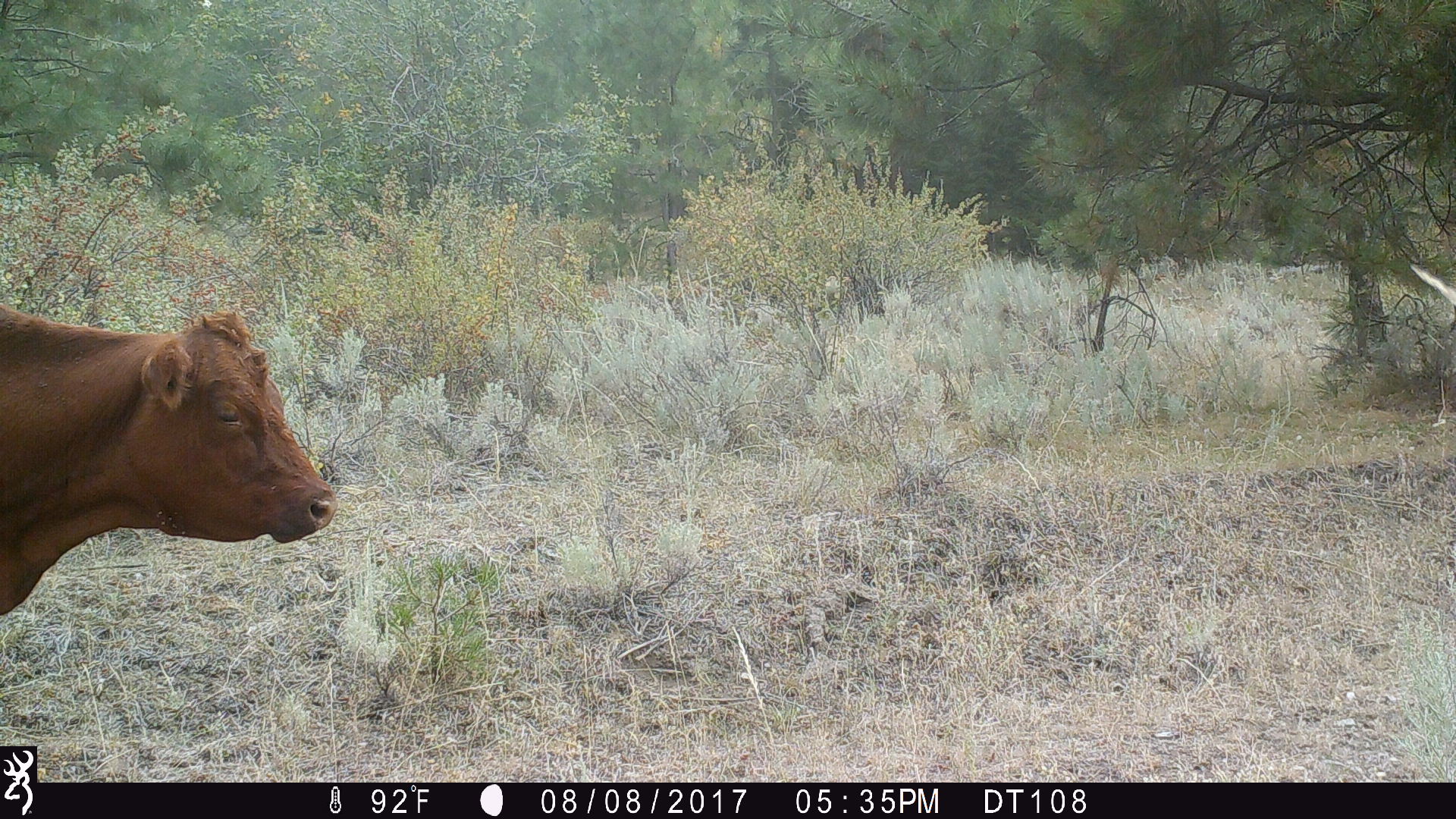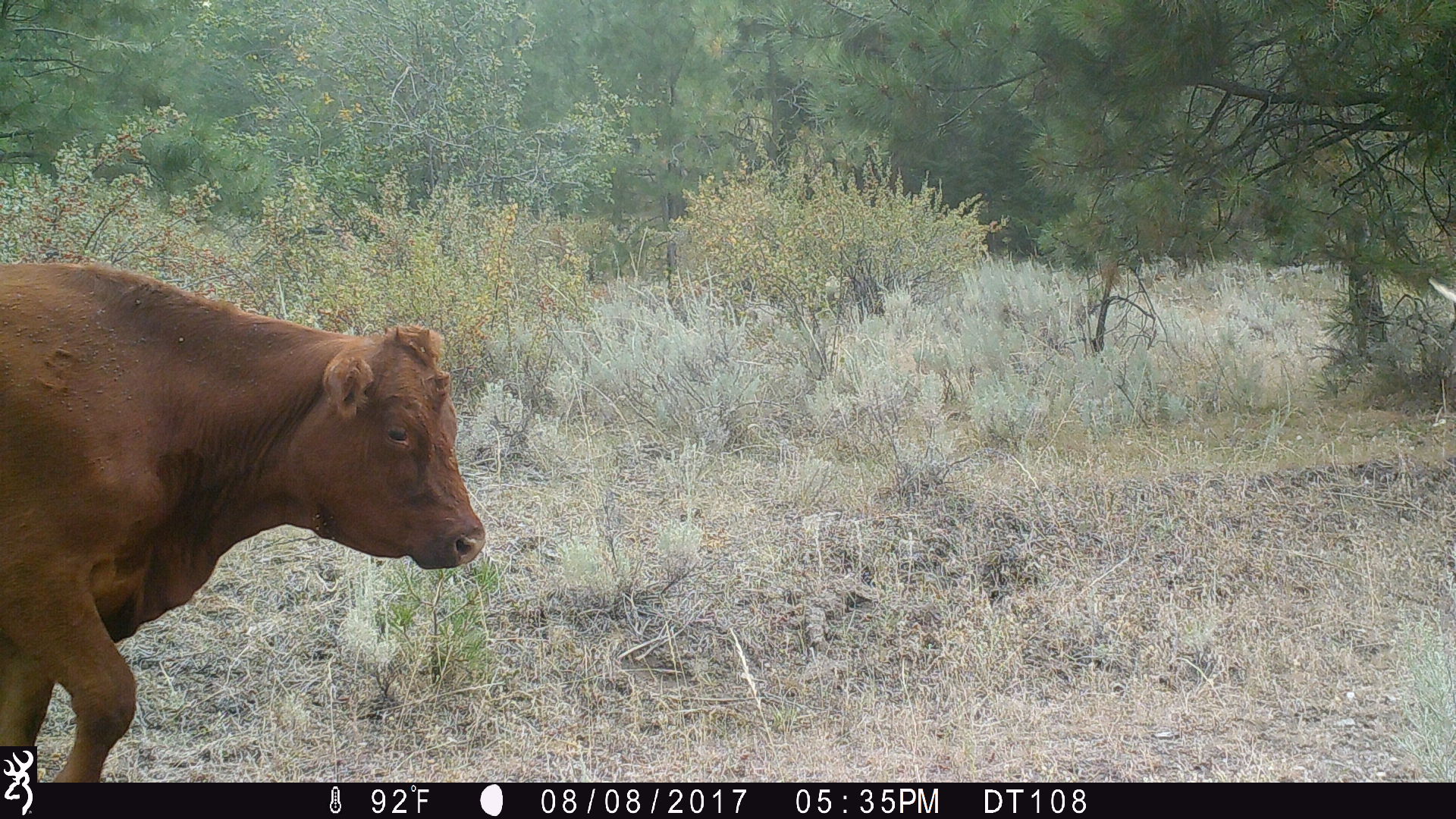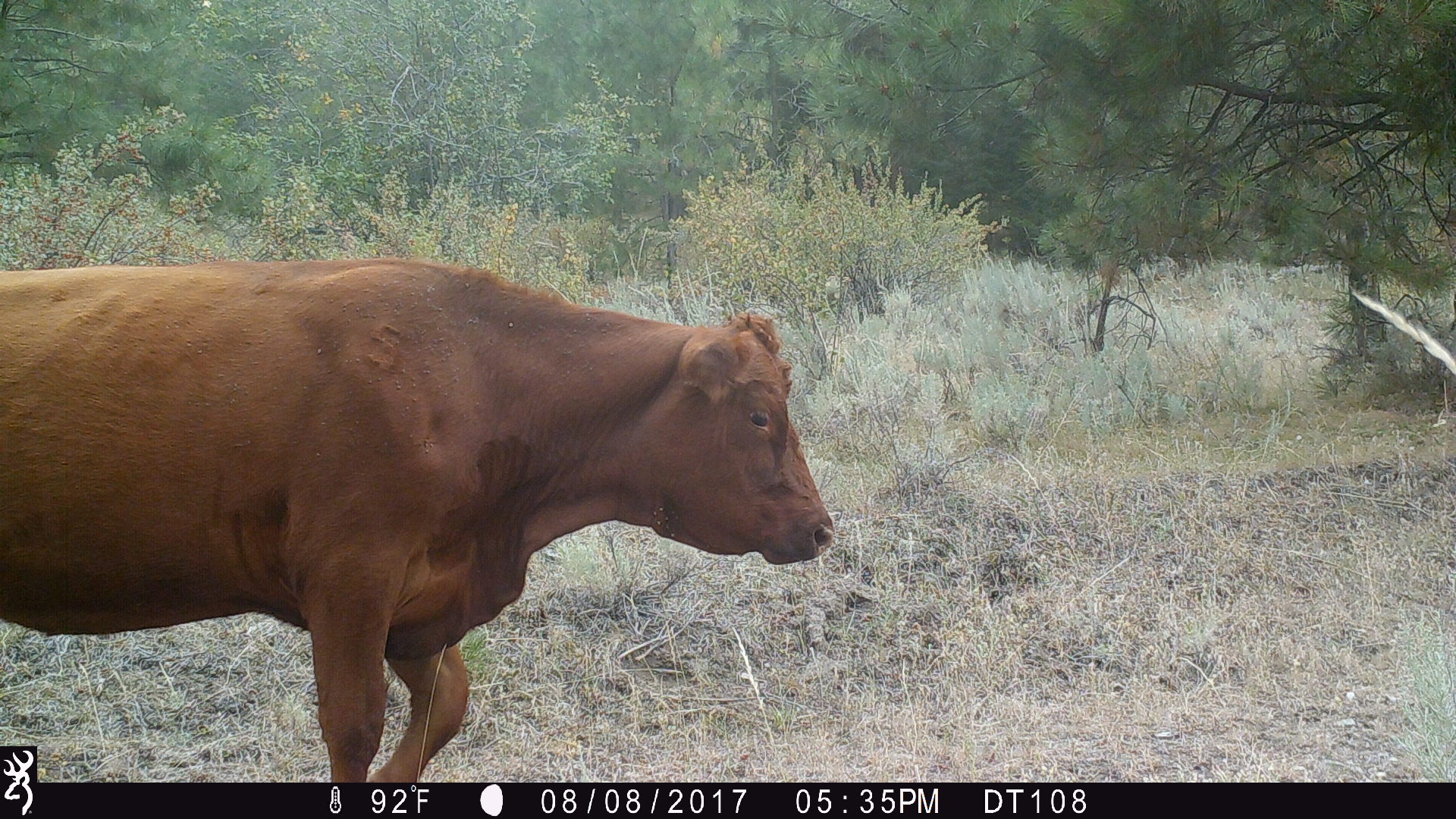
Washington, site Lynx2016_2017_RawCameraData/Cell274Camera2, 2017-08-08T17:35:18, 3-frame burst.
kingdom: Animalia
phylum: Chordata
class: Mammalia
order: Artiodactyla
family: Bovidae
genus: Bos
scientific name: Bos taurus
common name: domestic cattle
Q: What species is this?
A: Domestic cattle (Bos taurus).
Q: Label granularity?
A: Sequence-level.